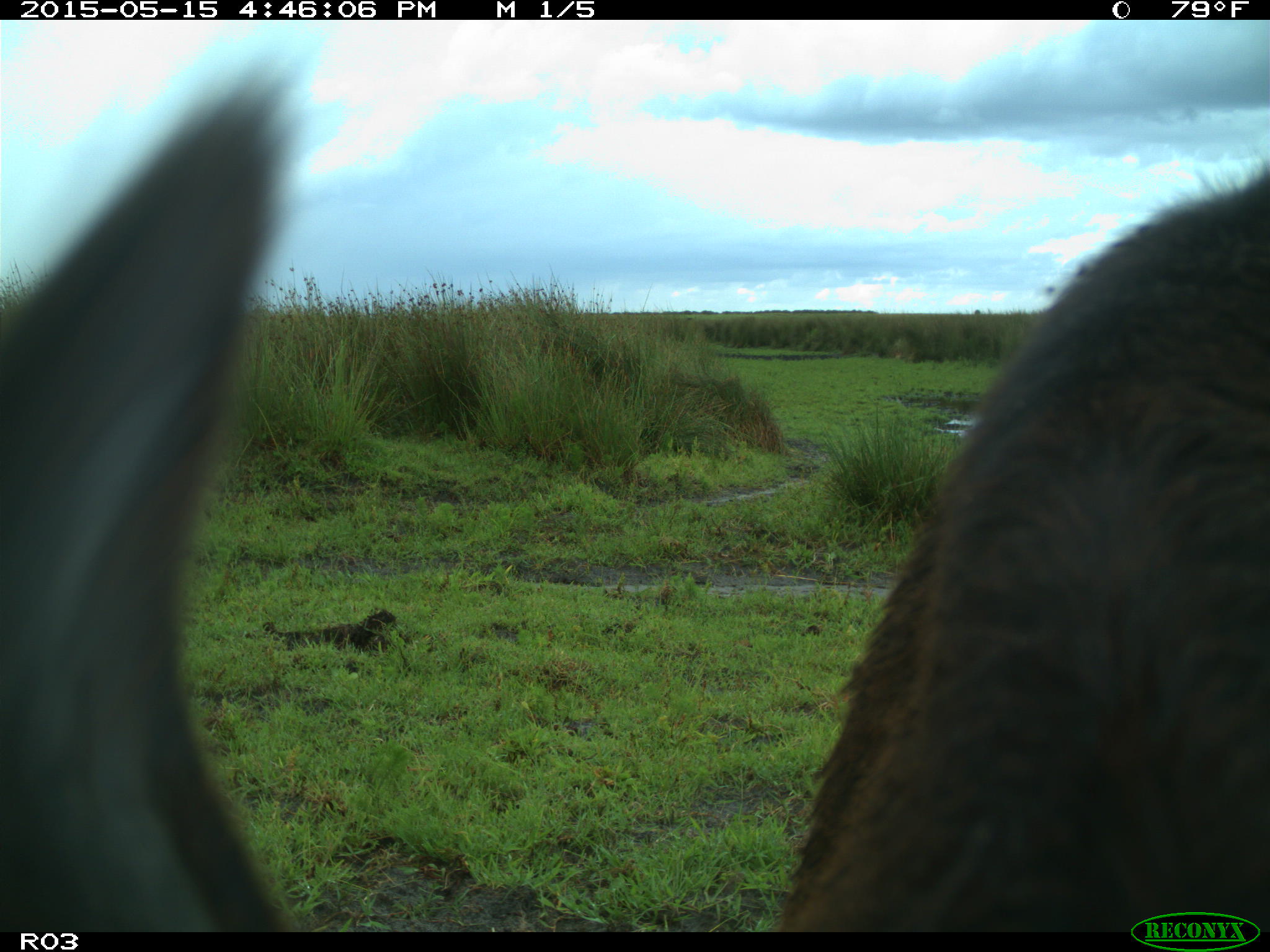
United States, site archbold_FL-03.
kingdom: Animalia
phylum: Chordata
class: Mammalia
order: Artiodactyla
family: Bovidae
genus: Bos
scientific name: Bos taurus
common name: domestic cow